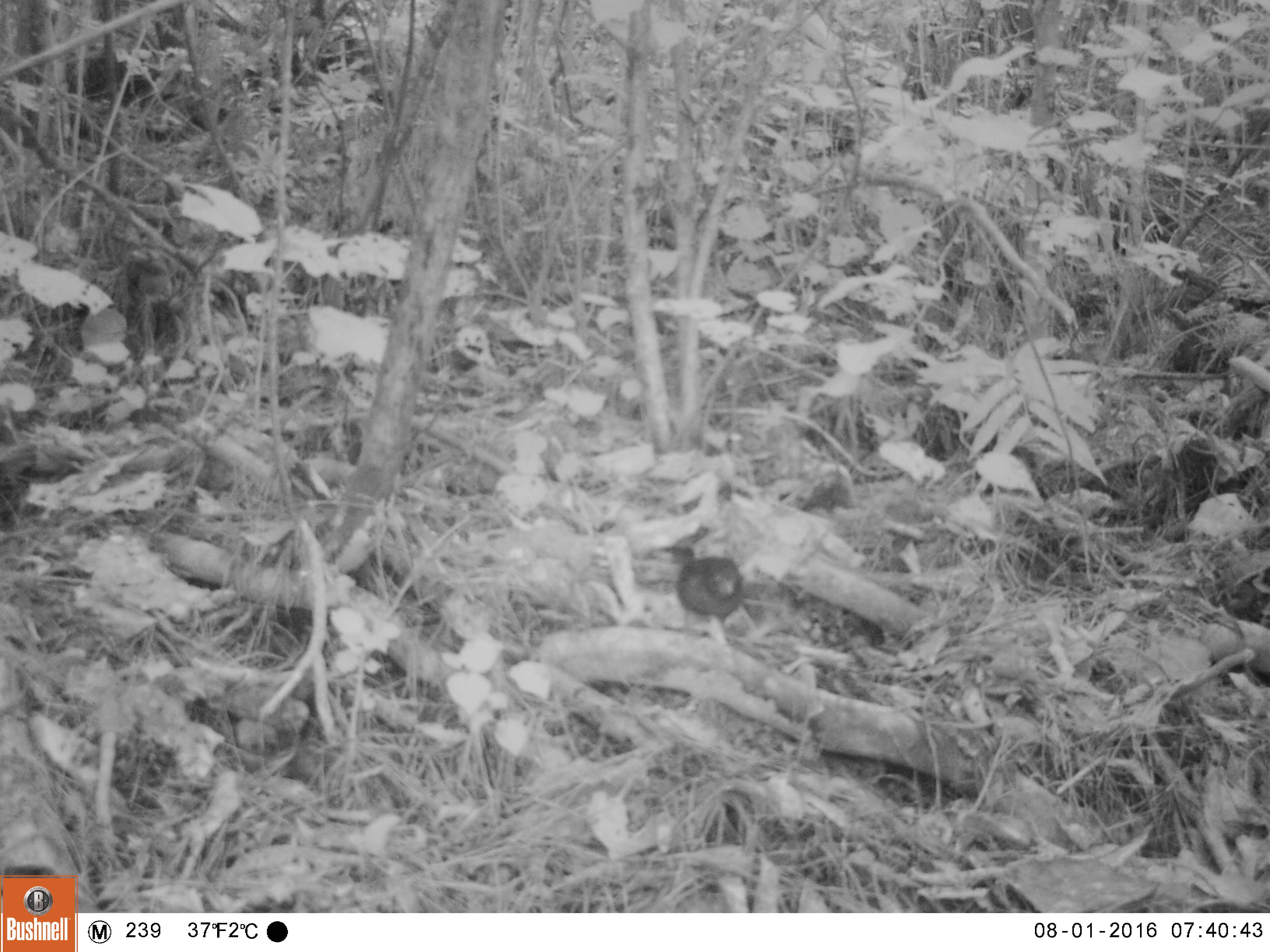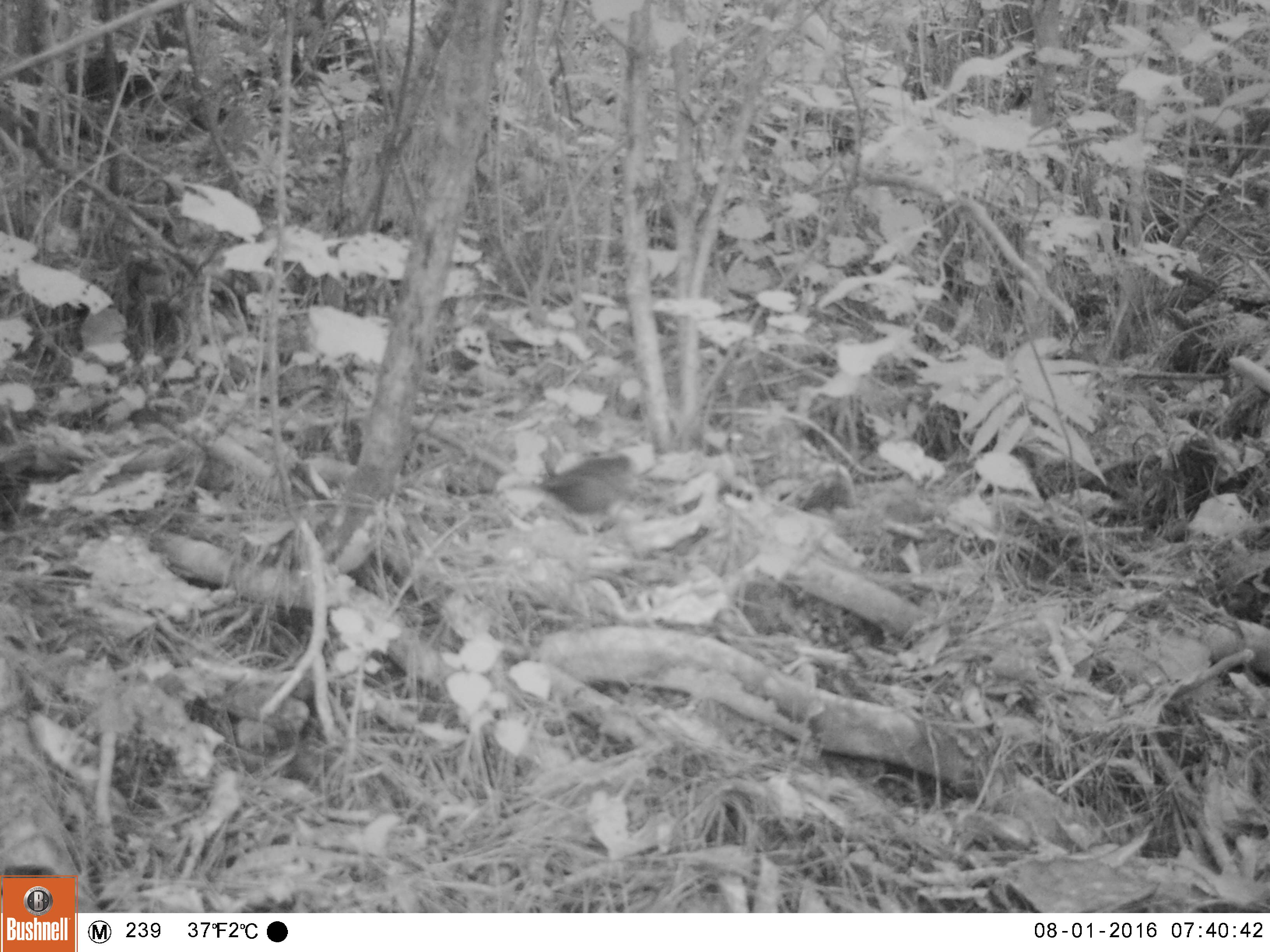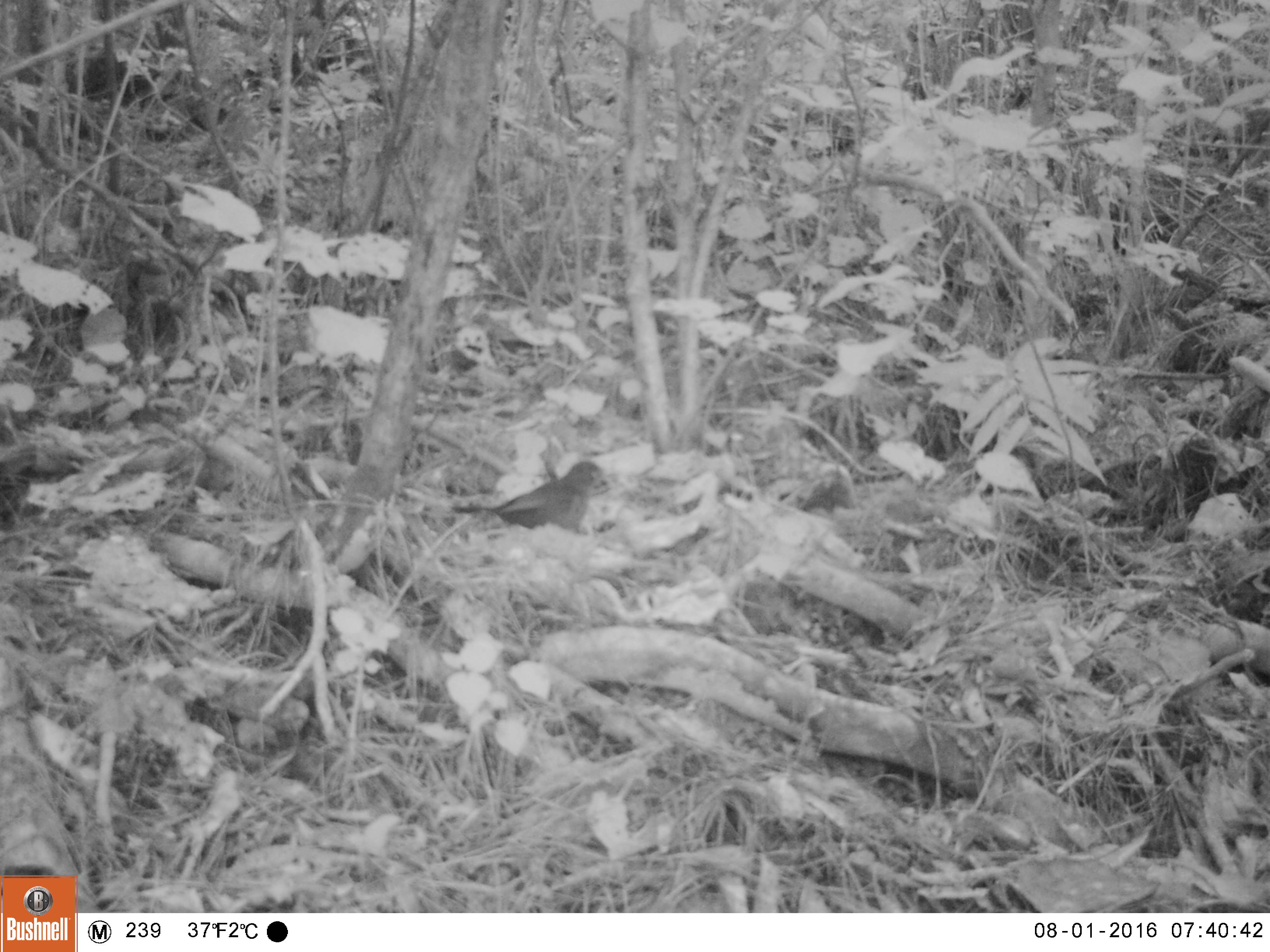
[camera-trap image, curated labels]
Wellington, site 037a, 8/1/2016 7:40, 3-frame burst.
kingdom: Animalia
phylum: Chordata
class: Aves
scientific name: Aves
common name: bird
Bird (Aves).